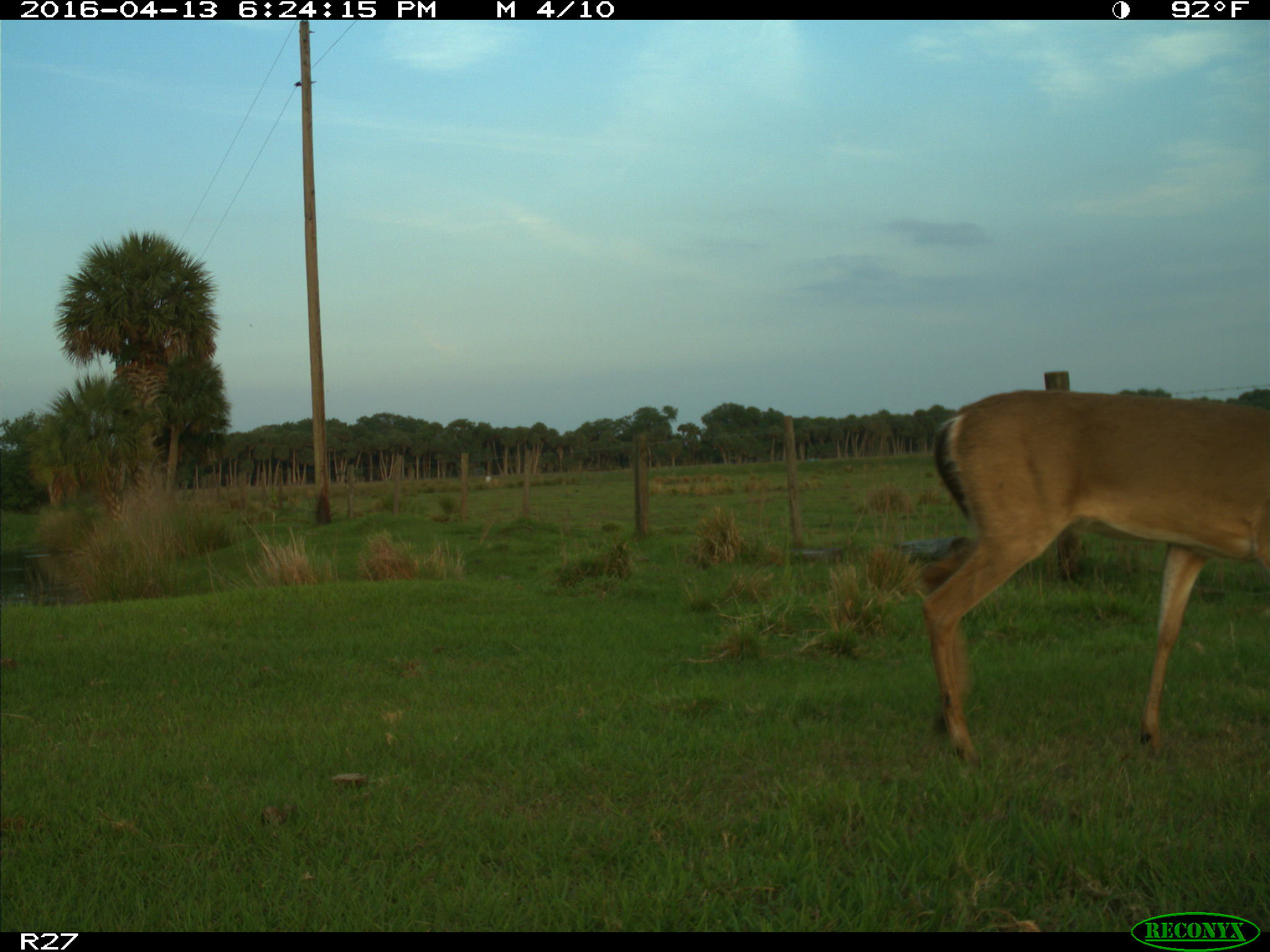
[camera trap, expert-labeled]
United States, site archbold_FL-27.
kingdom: Animalia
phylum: Chordata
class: Mammalia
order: Artiodactyla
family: Cervidae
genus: Odocoileus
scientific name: Odocoileus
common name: deer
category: unidentified deer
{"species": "unidentified deer (deer) (Odocoileus)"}